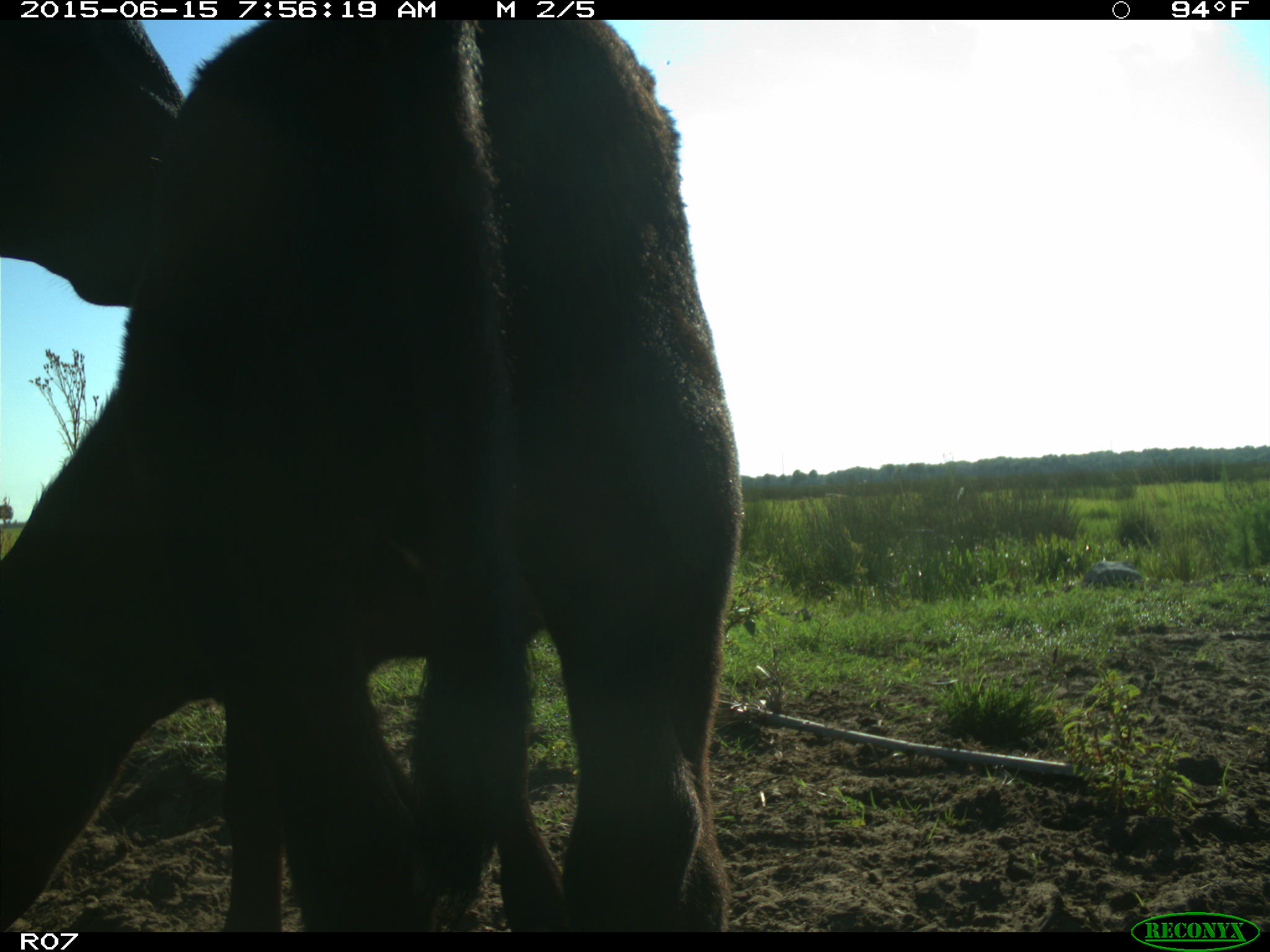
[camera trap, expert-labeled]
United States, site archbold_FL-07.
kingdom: Animalia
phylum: Chordata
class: Mammalia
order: Artiodactyla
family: Bovidae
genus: Bos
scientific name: Bos taurus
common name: domestic cow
Bos taurus (domestic cow).